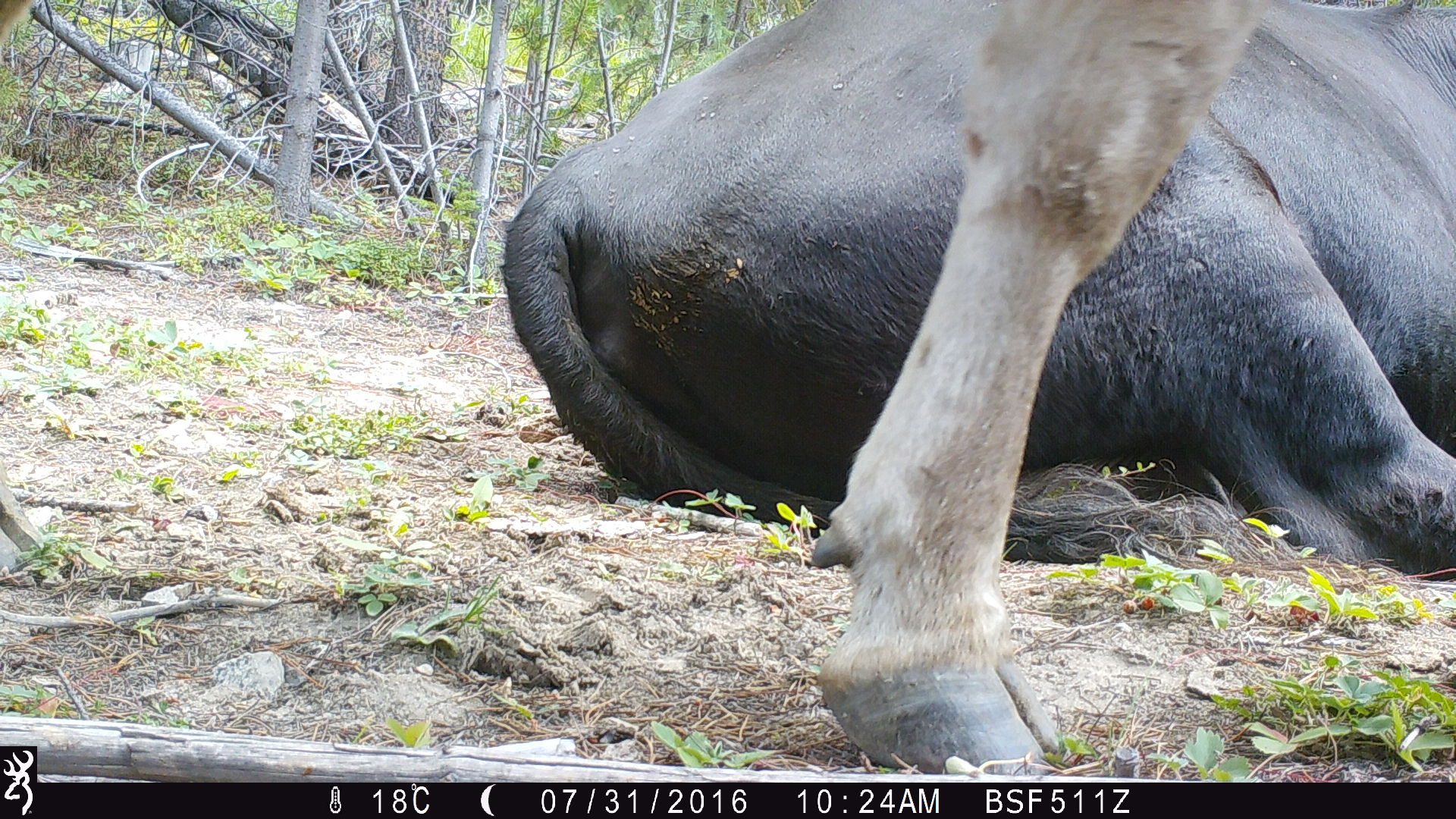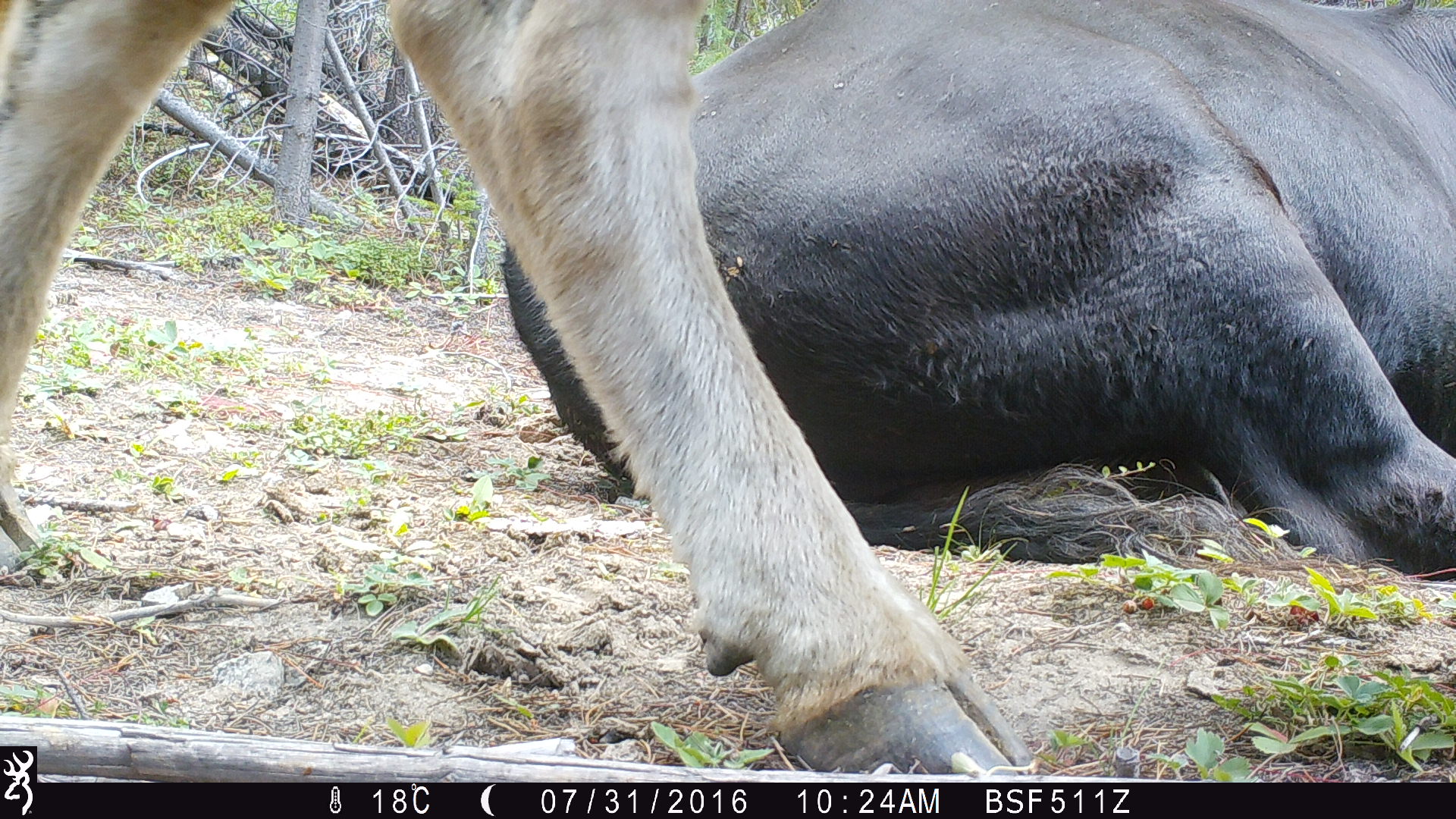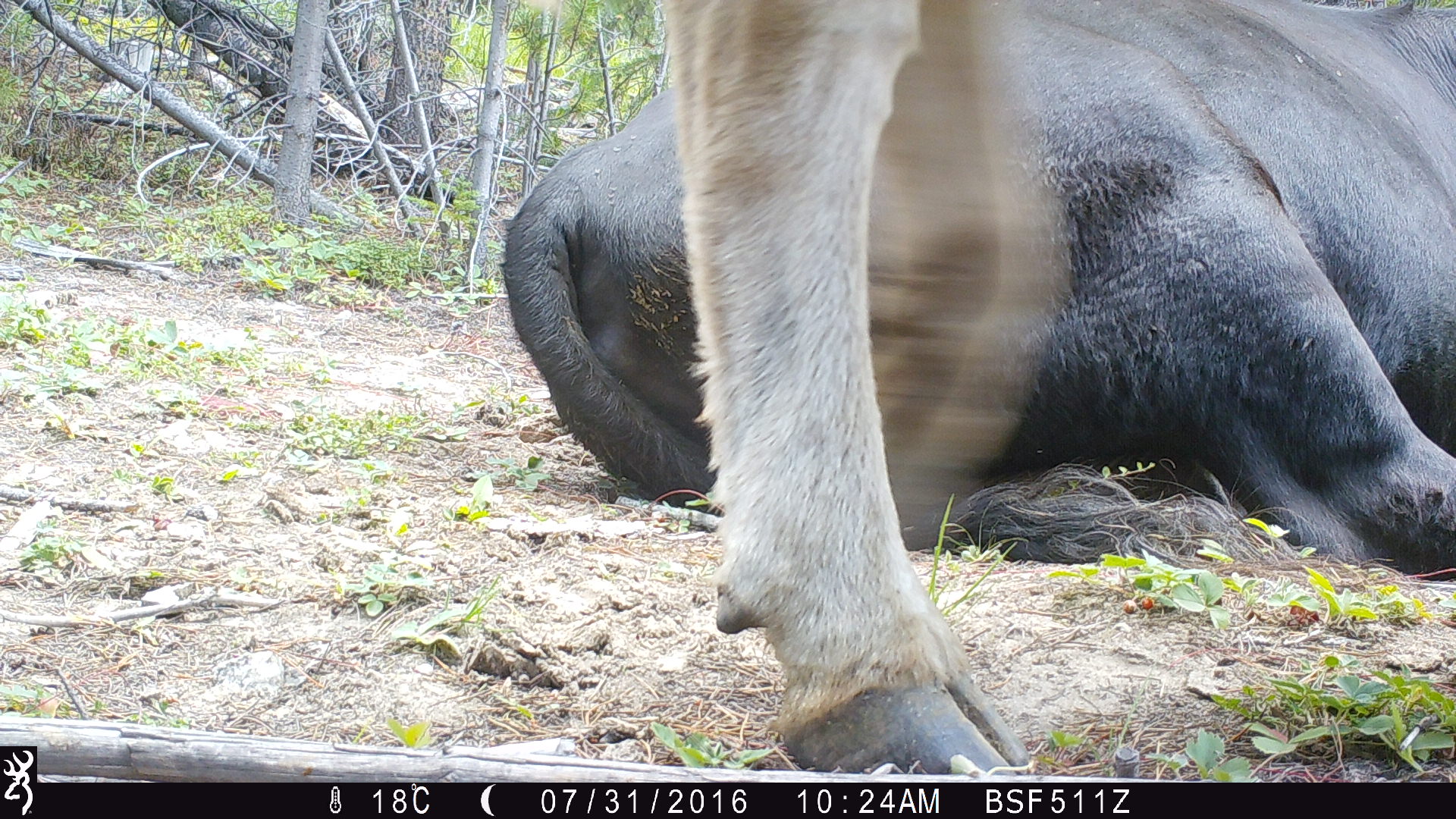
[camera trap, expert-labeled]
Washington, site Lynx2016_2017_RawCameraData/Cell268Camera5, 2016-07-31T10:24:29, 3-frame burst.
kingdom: Animalia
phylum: Chordata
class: Mammalia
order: Artiodactyla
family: Bovidae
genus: Bos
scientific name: Bos taurus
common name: domestic cattle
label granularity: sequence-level